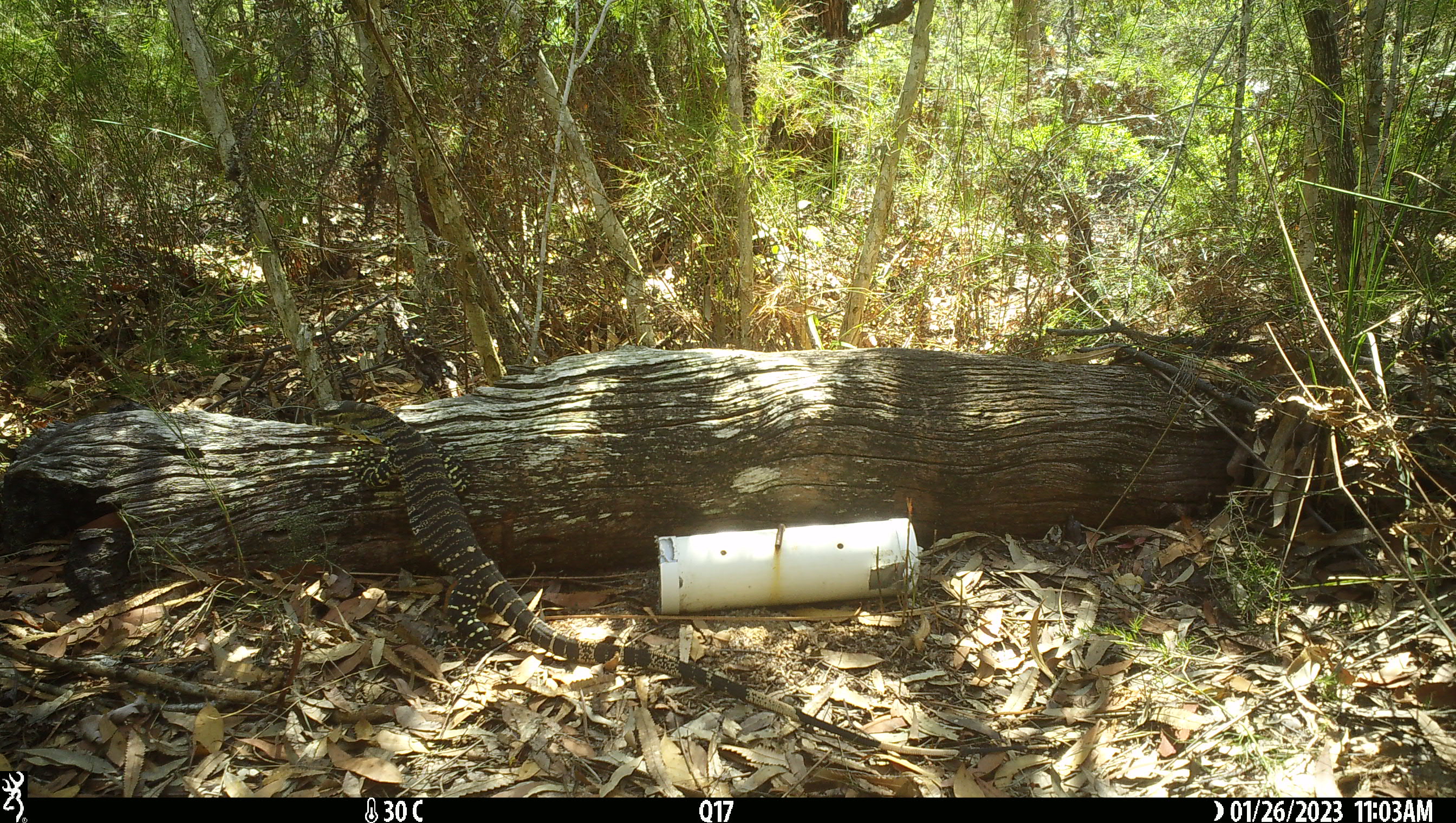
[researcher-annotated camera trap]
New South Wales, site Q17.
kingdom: Animalia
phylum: Chordata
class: Reptilia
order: Squamata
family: Varanidae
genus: Varanus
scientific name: Varanus varius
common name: lace monitor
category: goanna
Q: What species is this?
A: Goanna (lace monitor) (Varanus varius).